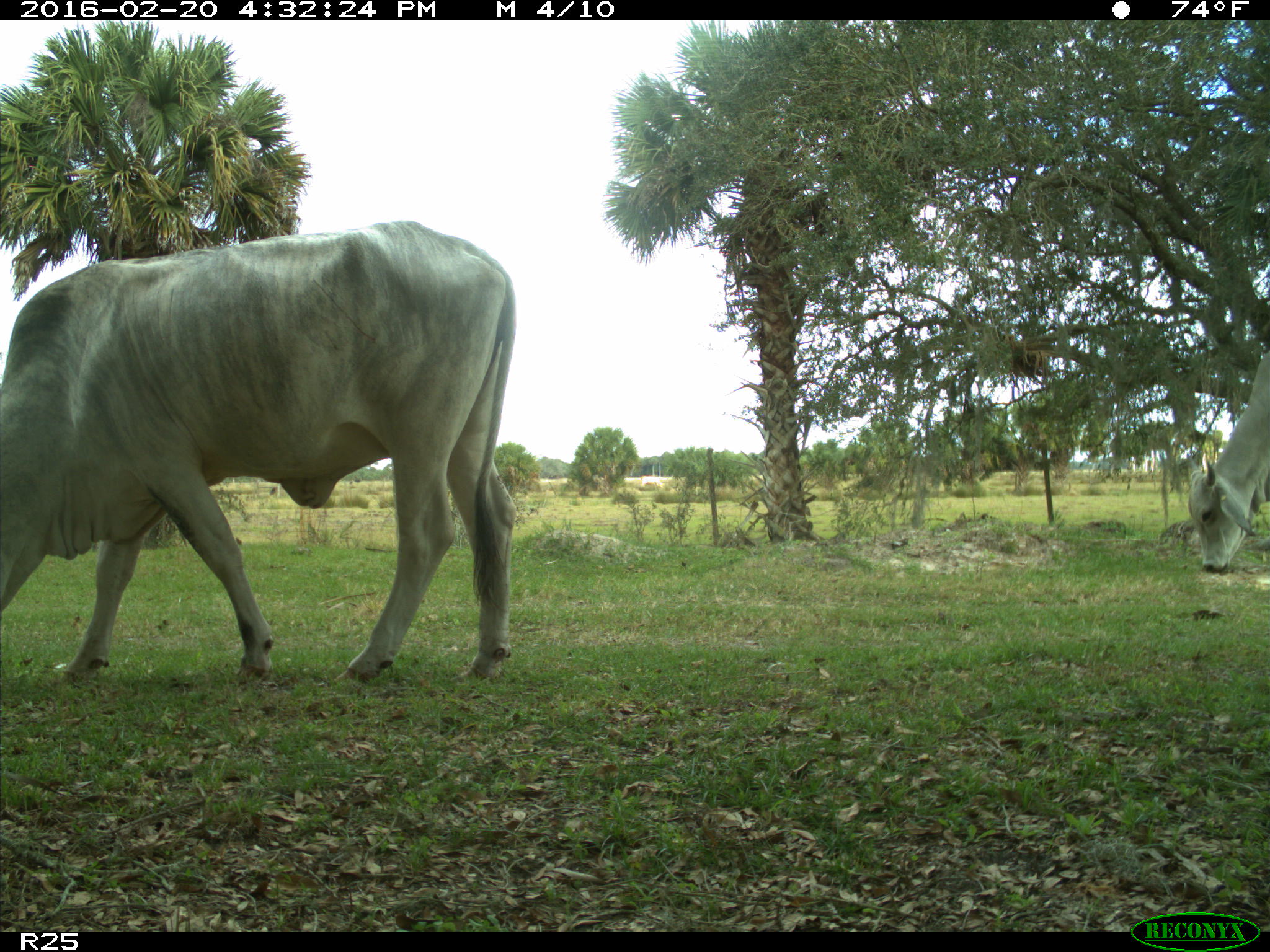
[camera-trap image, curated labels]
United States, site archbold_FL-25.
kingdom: Animalia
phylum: Chordata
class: Mammalia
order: Artiodactyla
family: Bovidae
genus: Bos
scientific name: Bos taurus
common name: domestic cow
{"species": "Bos taurus (domestic cow)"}